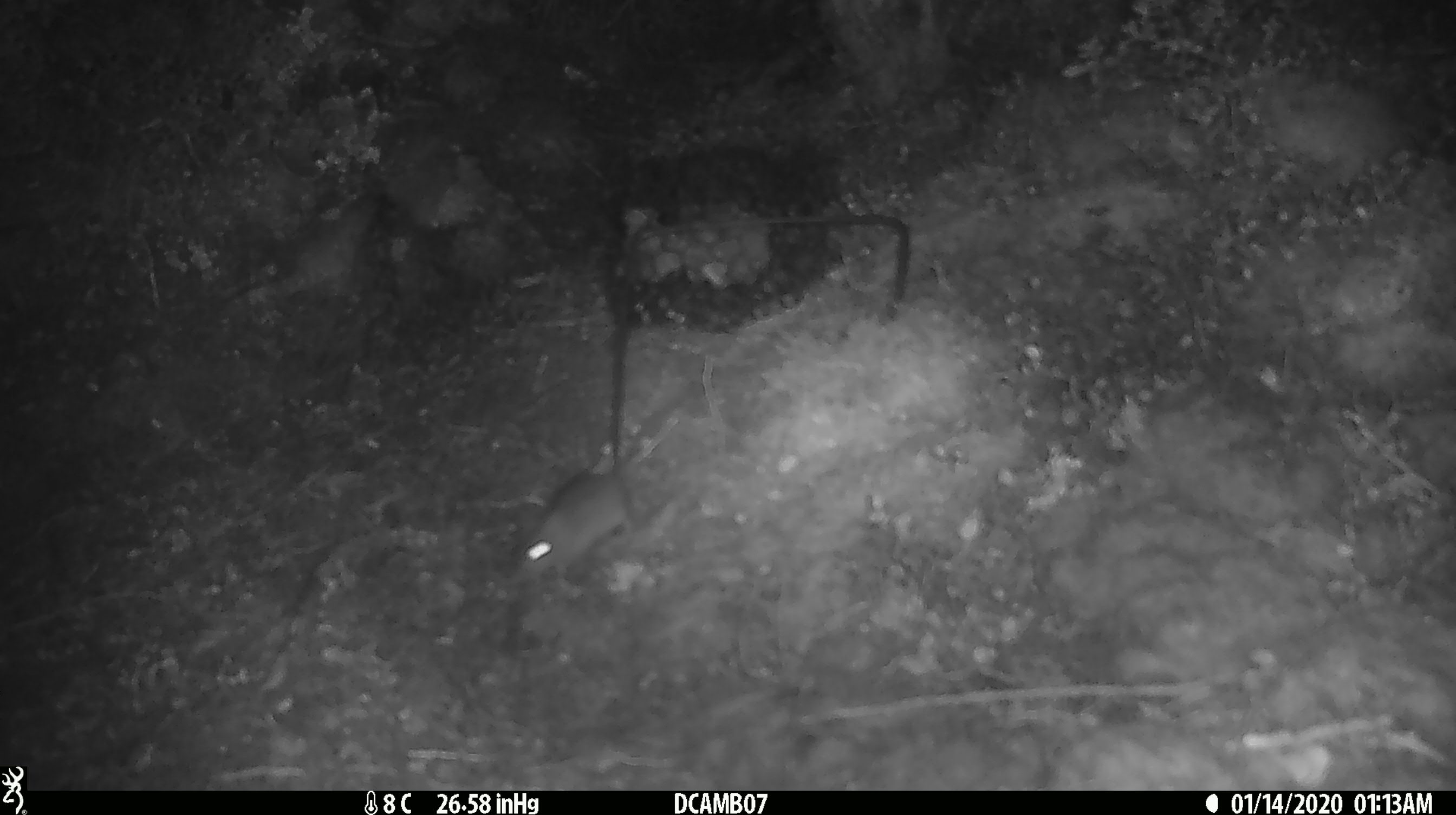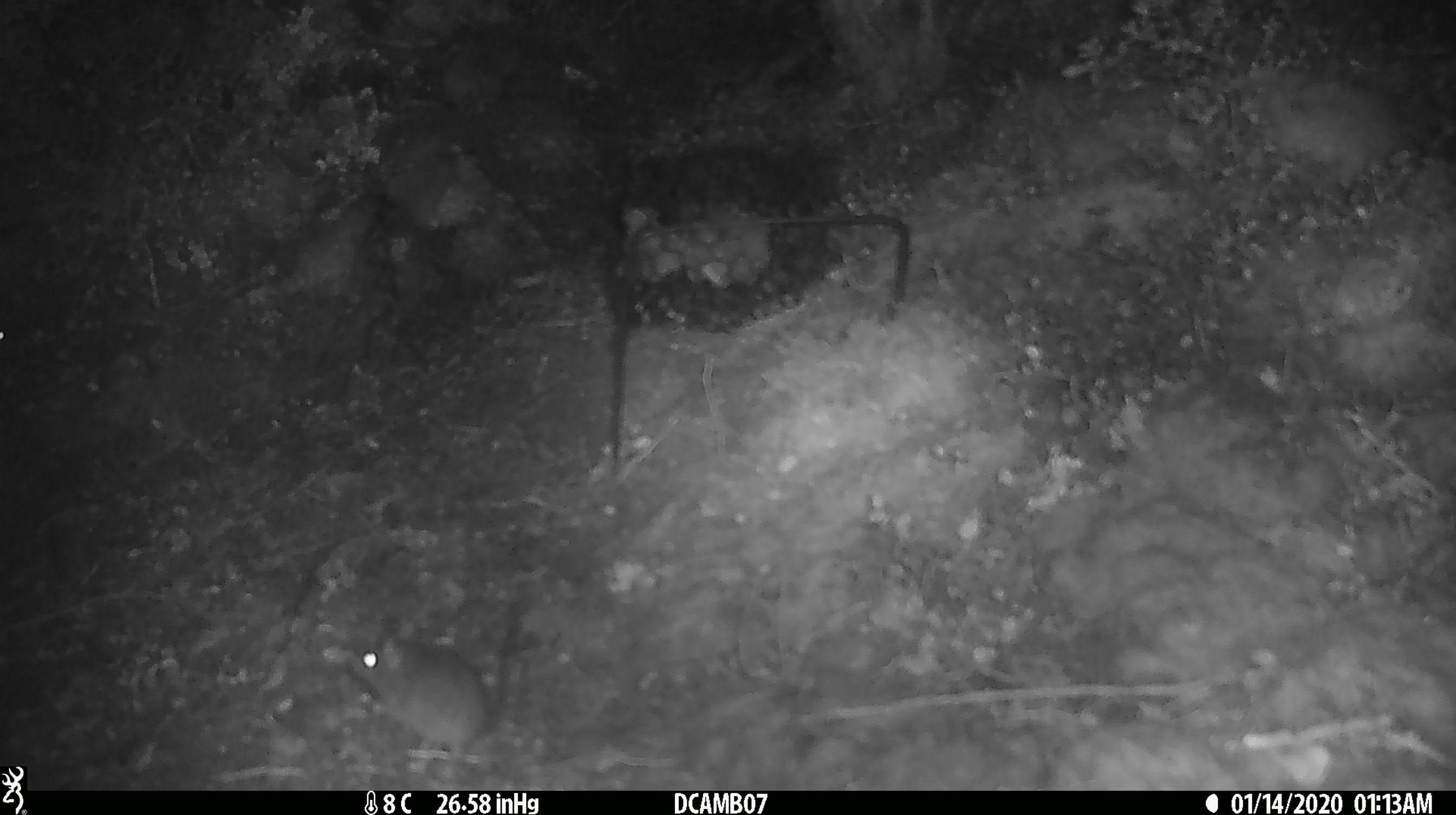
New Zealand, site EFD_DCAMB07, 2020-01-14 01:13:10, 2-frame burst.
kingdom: Animalia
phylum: Chordata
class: Mammalia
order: Rodentia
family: Muridae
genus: Mus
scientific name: Mus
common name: mouse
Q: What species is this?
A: Mouse (Mus).